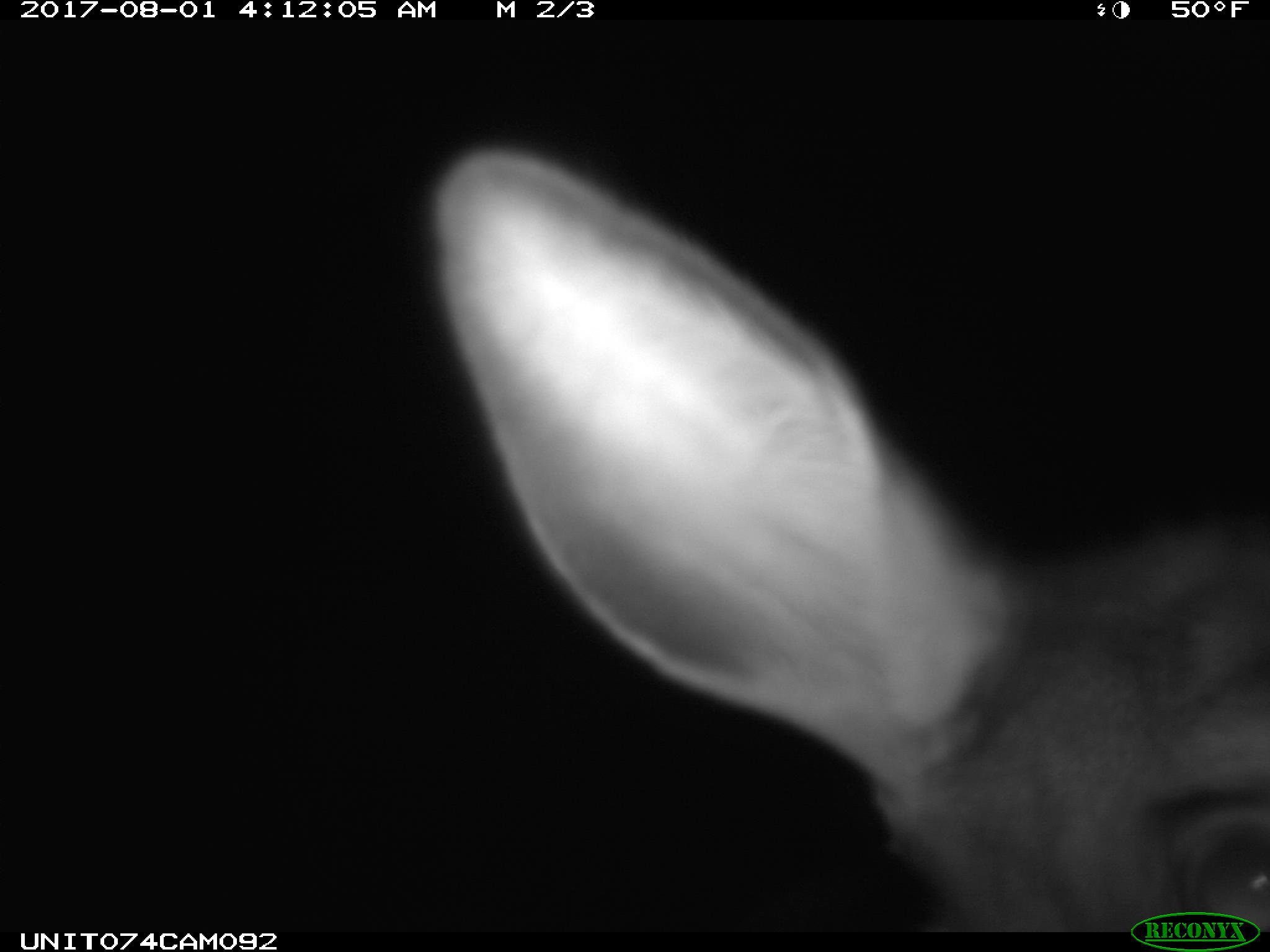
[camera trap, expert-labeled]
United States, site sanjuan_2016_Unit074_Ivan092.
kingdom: Animalia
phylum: Chordata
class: Mammalia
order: Artiodactyla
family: Cervidae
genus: Cervus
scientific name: Cervus elaphus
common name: red deer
Cervus elaphus (red deer).